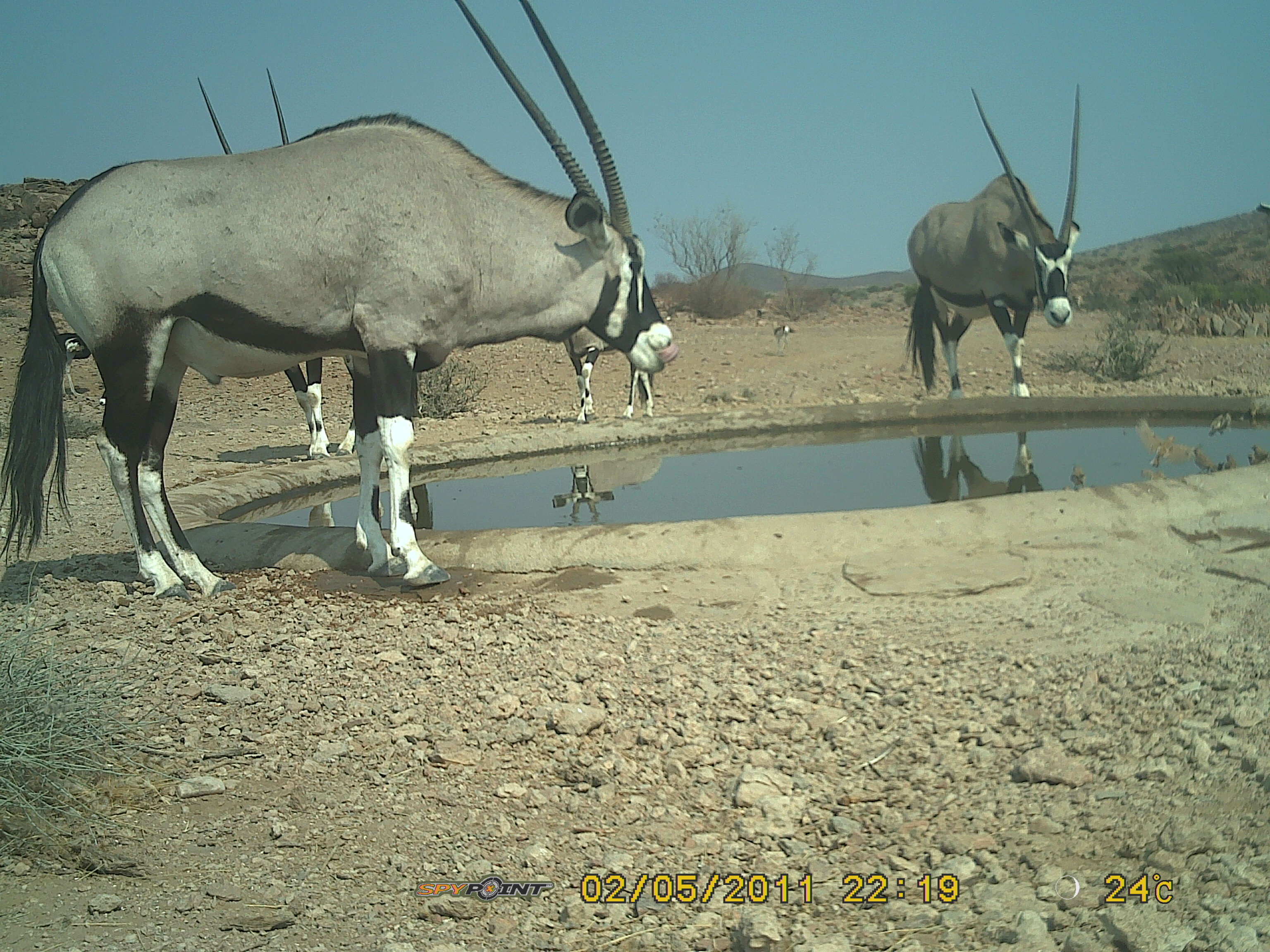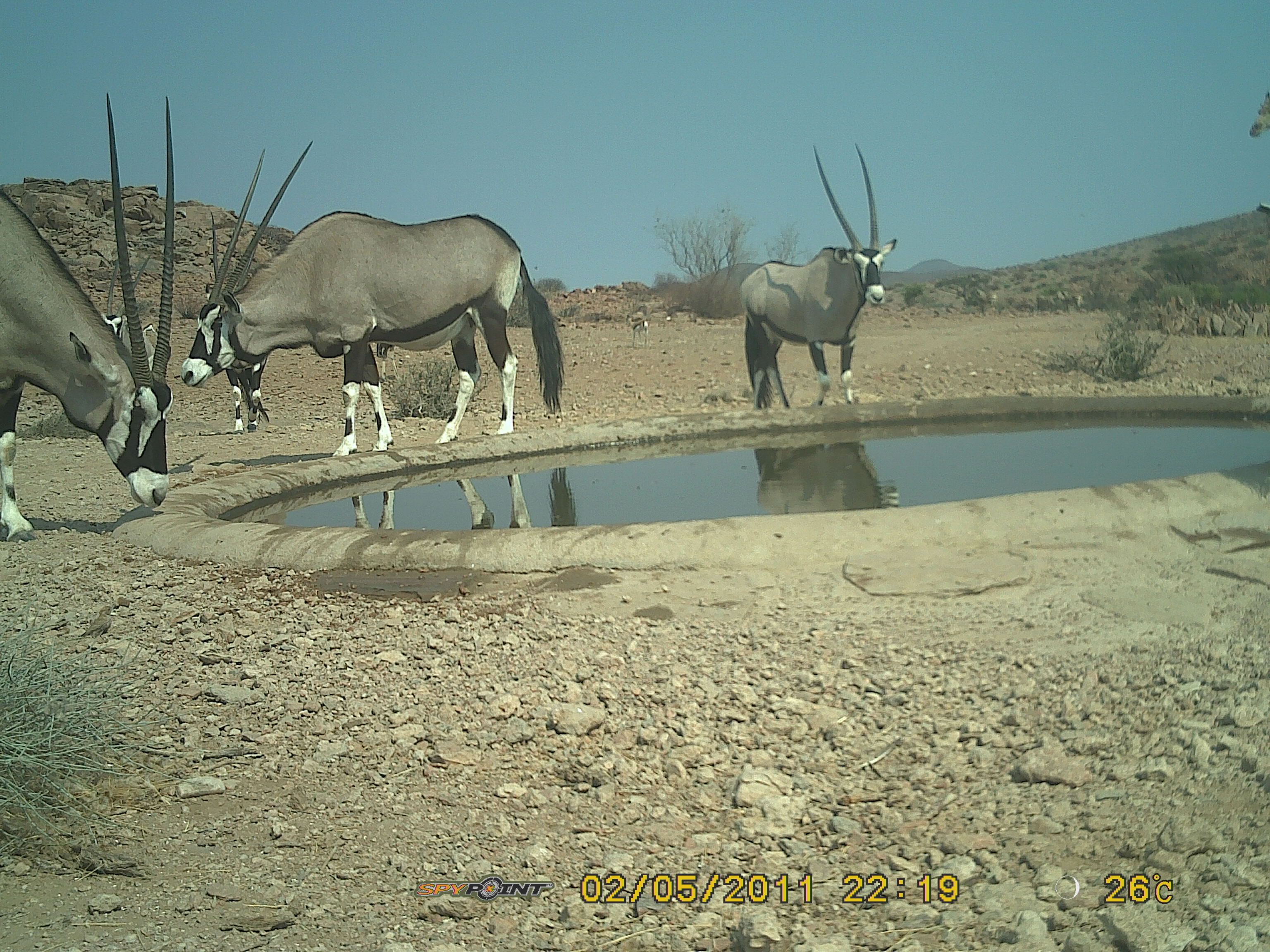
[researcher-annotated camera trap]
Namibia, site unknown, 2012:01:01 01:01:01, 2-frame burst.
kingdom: Animalia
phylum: Chordata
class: Mammalia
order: Artiodactyla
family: Bovidae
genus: Oryx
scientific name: Oryx gazella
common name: gemsbok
Oryx gazella (gemsbok).